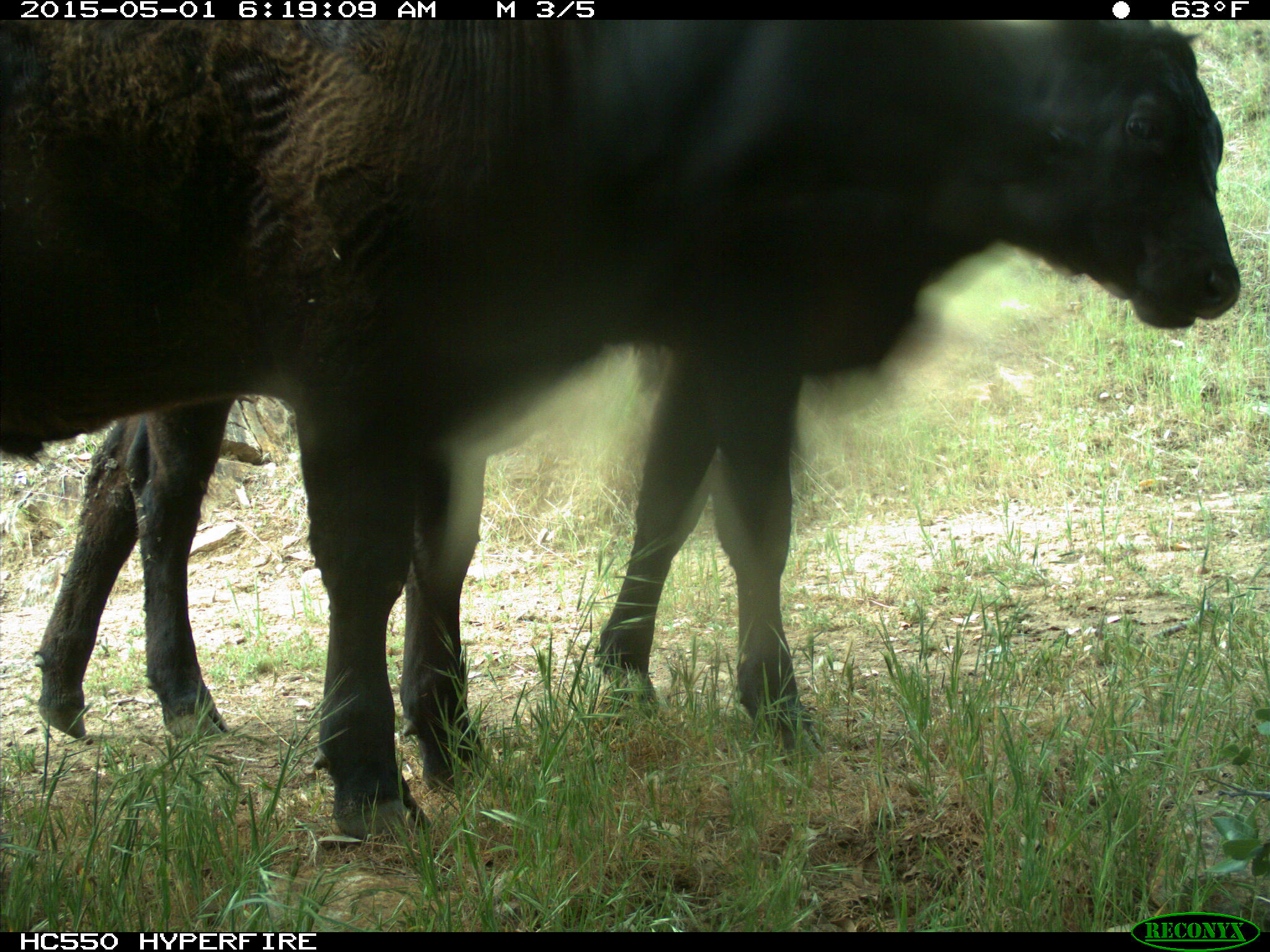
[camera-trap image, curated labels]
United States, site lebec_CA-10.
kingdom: Animalia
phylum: Chordata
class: Mammalia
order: Artiodactyla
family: Bovidae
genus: Bos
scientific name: Bos taurus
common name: domestic cow